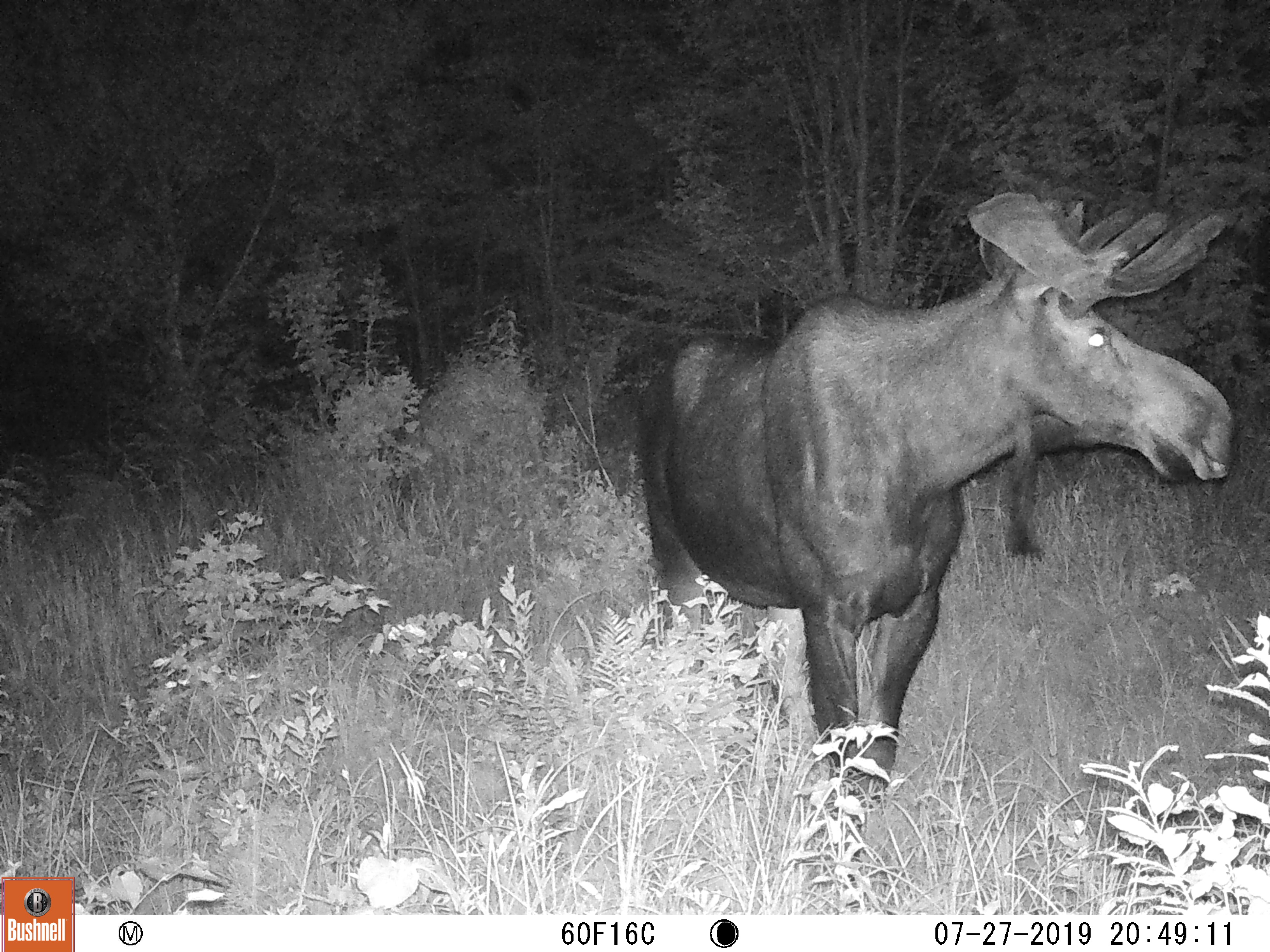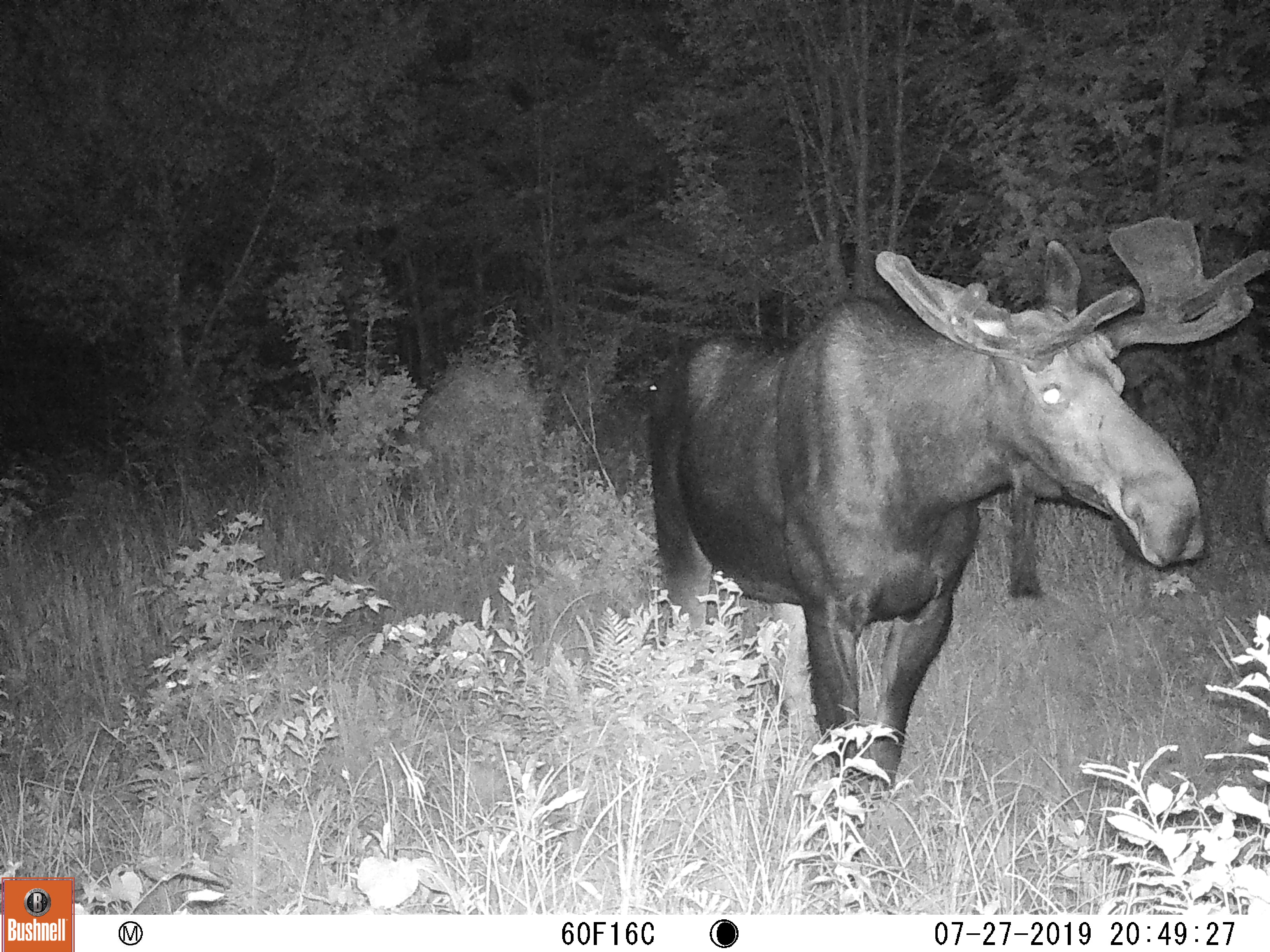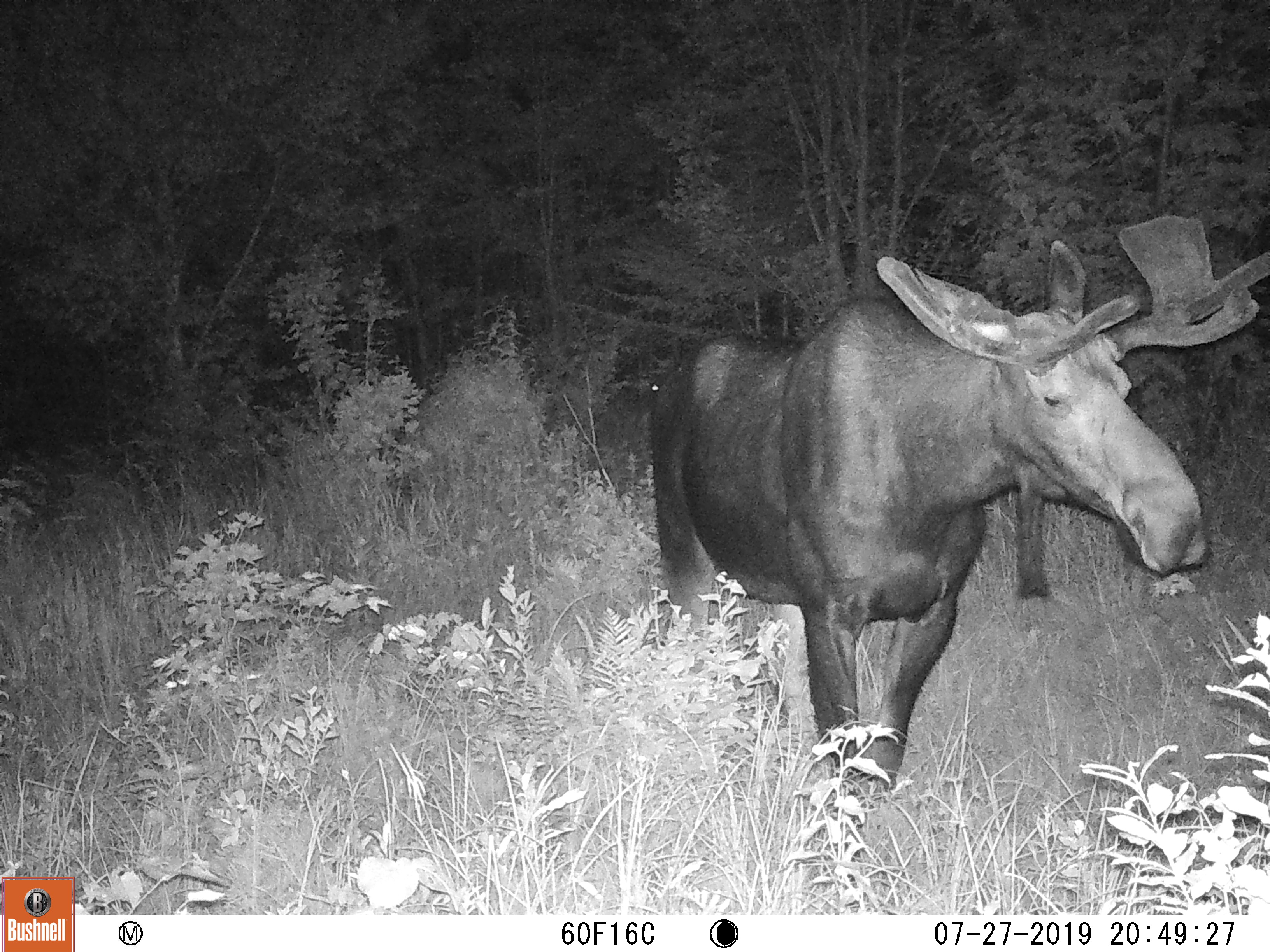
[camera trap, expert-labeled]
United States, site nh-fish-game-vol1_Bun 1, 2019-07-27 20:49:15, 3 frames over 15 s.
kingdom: Animalia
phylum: Chordata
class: Mammalia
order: Artiodactyla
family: Cervidae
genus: Alces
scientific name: Alces alces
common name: moose